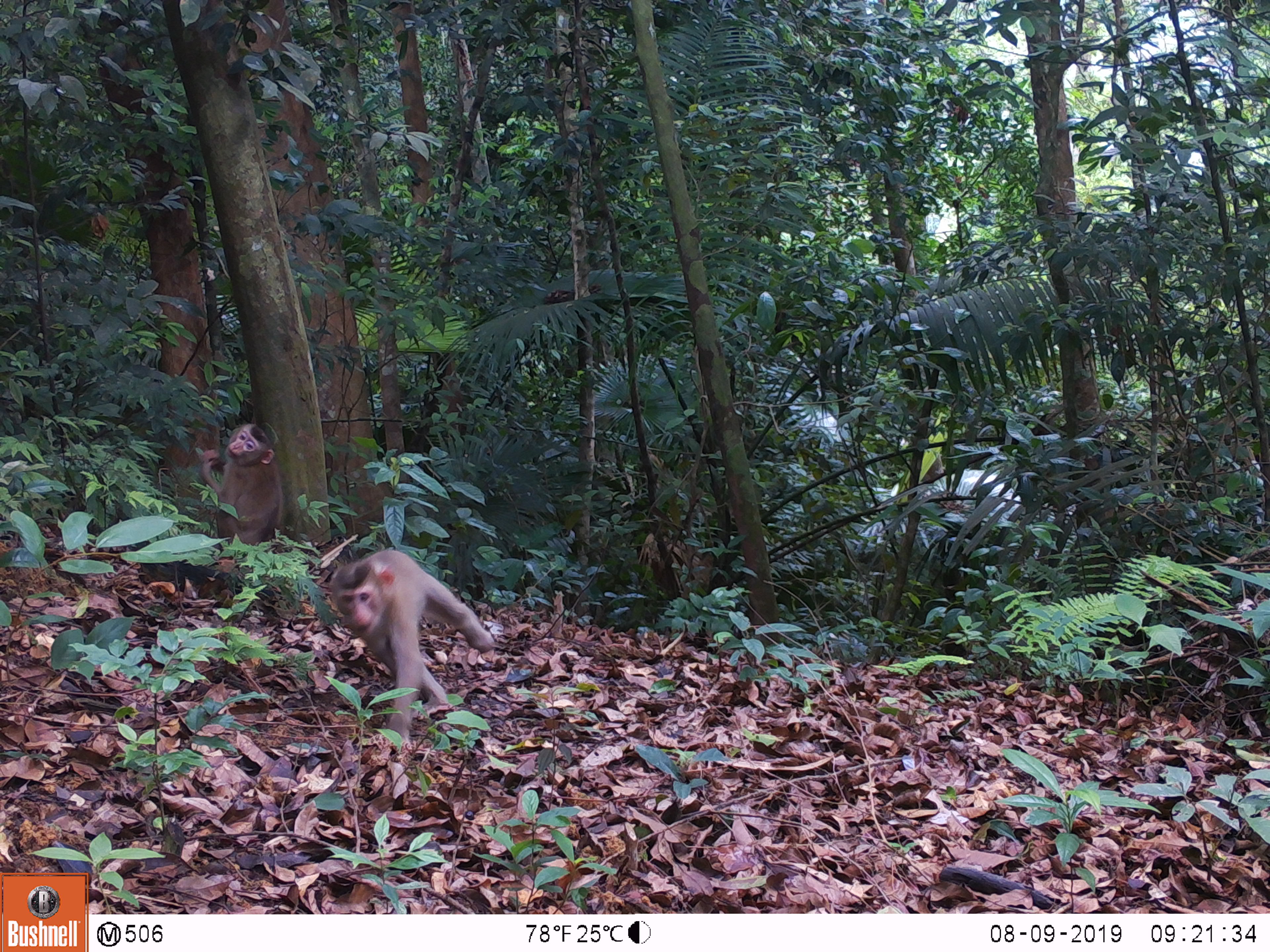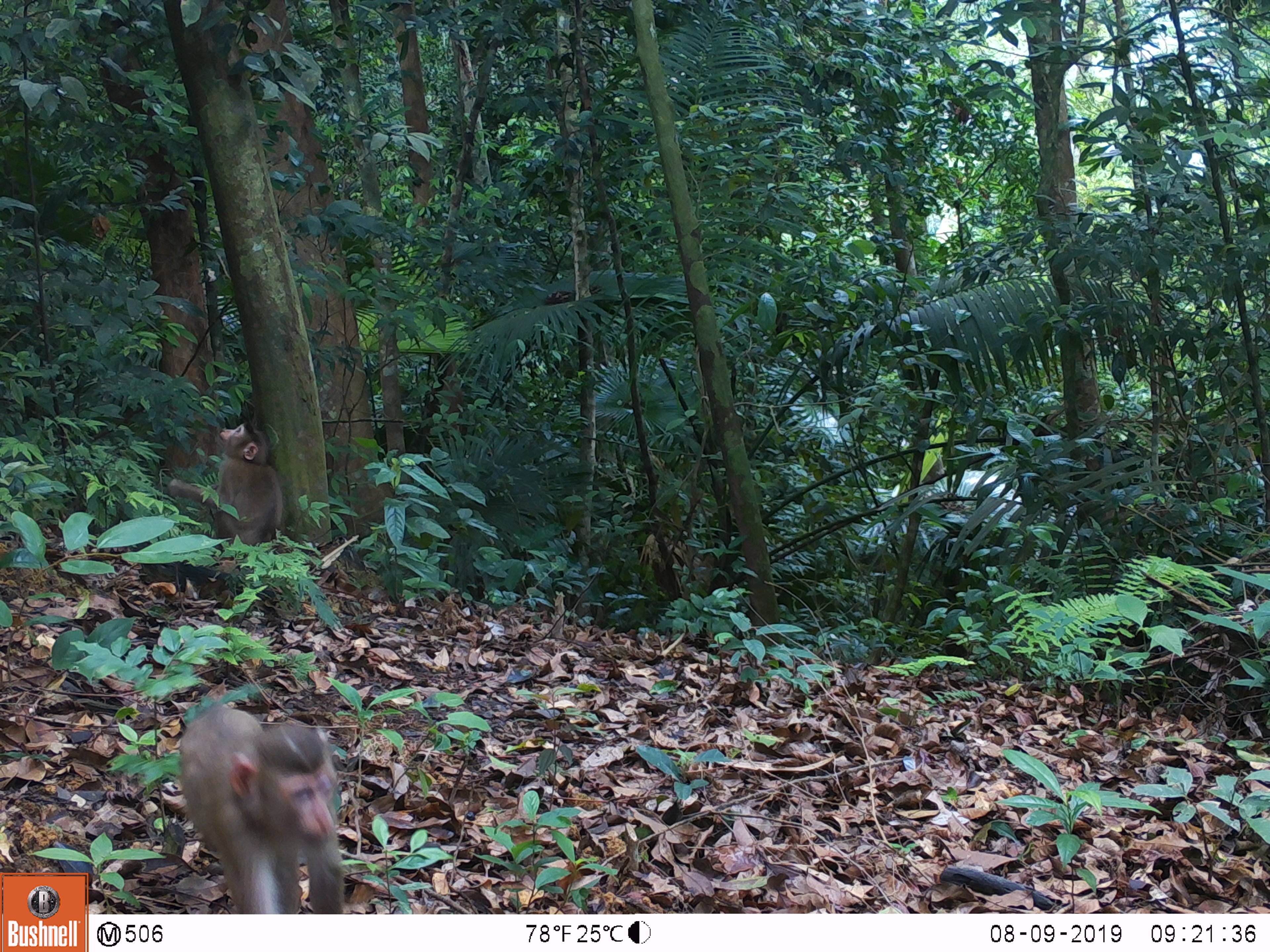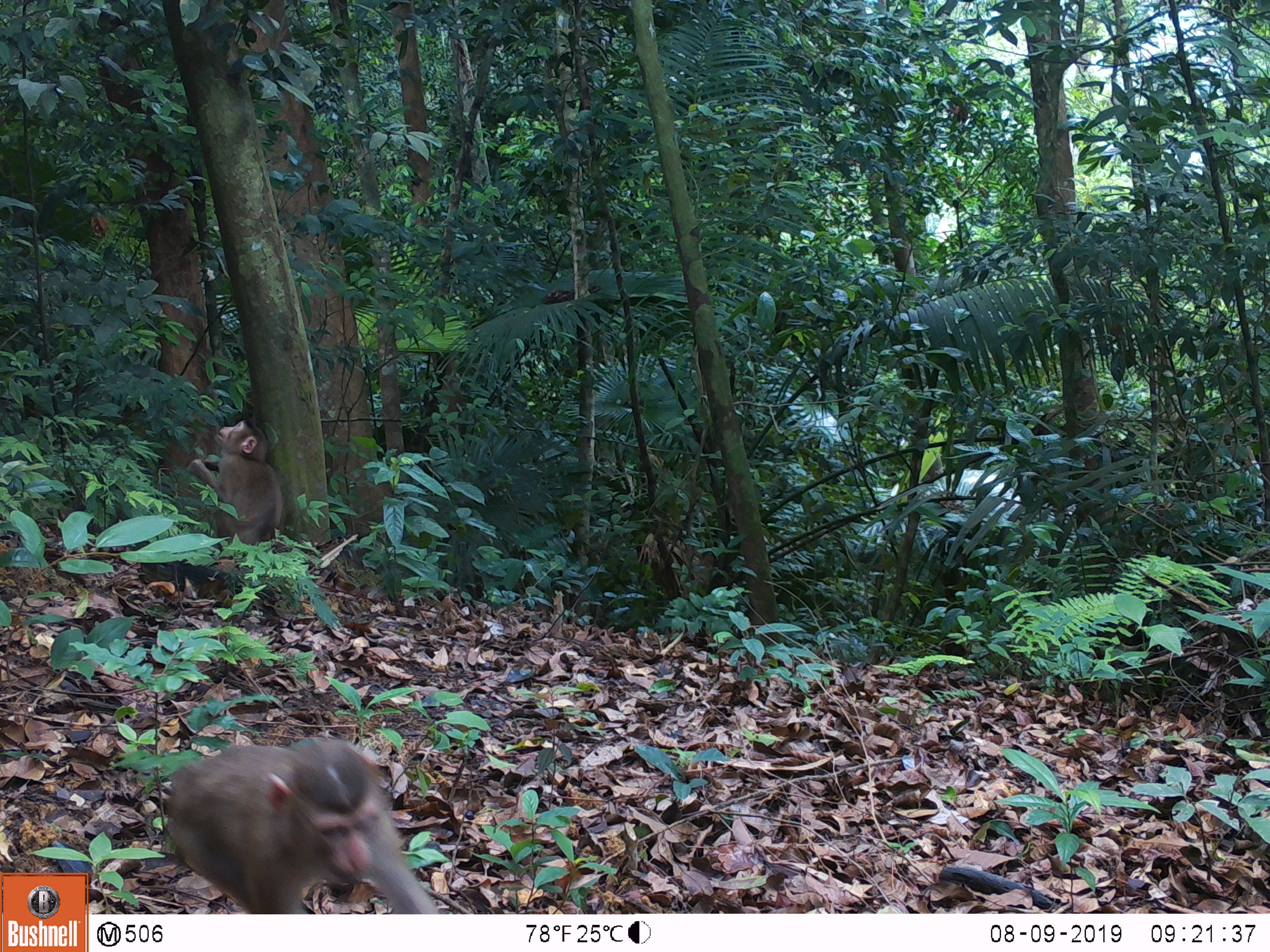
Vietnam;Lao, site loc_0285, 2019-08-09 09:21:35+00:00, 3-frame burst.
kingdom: Animalia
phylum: Chordata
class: Mammalia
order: Primates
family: Cercopithecidae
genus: Macaca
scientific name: Macaca nemestrina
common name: pig-tailed macaque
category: pig tailed macaque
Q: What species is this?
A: Pig tailed macaque (pig-tailed macaque) (Macaca nemestrina).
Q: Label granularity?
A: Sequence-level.